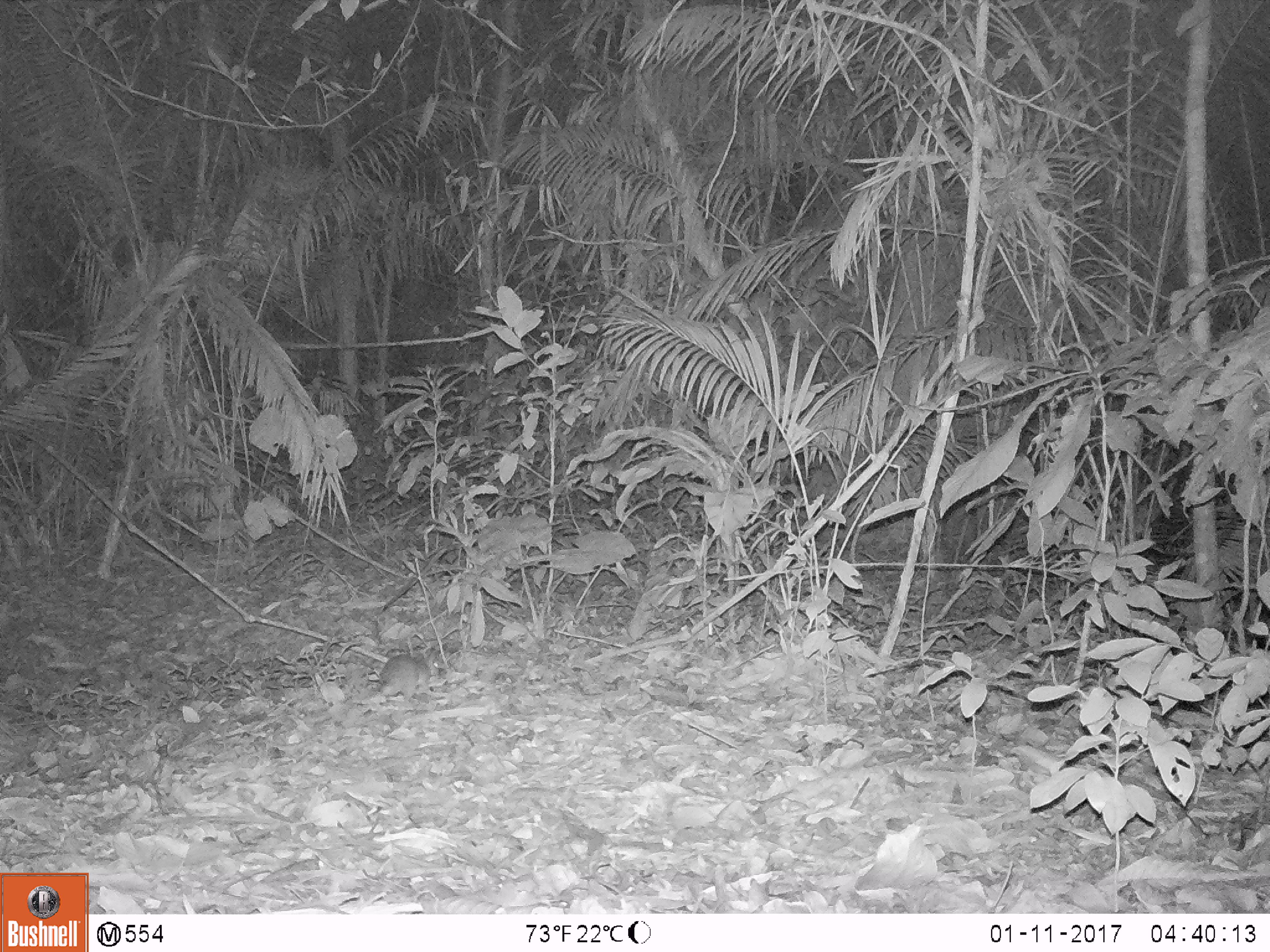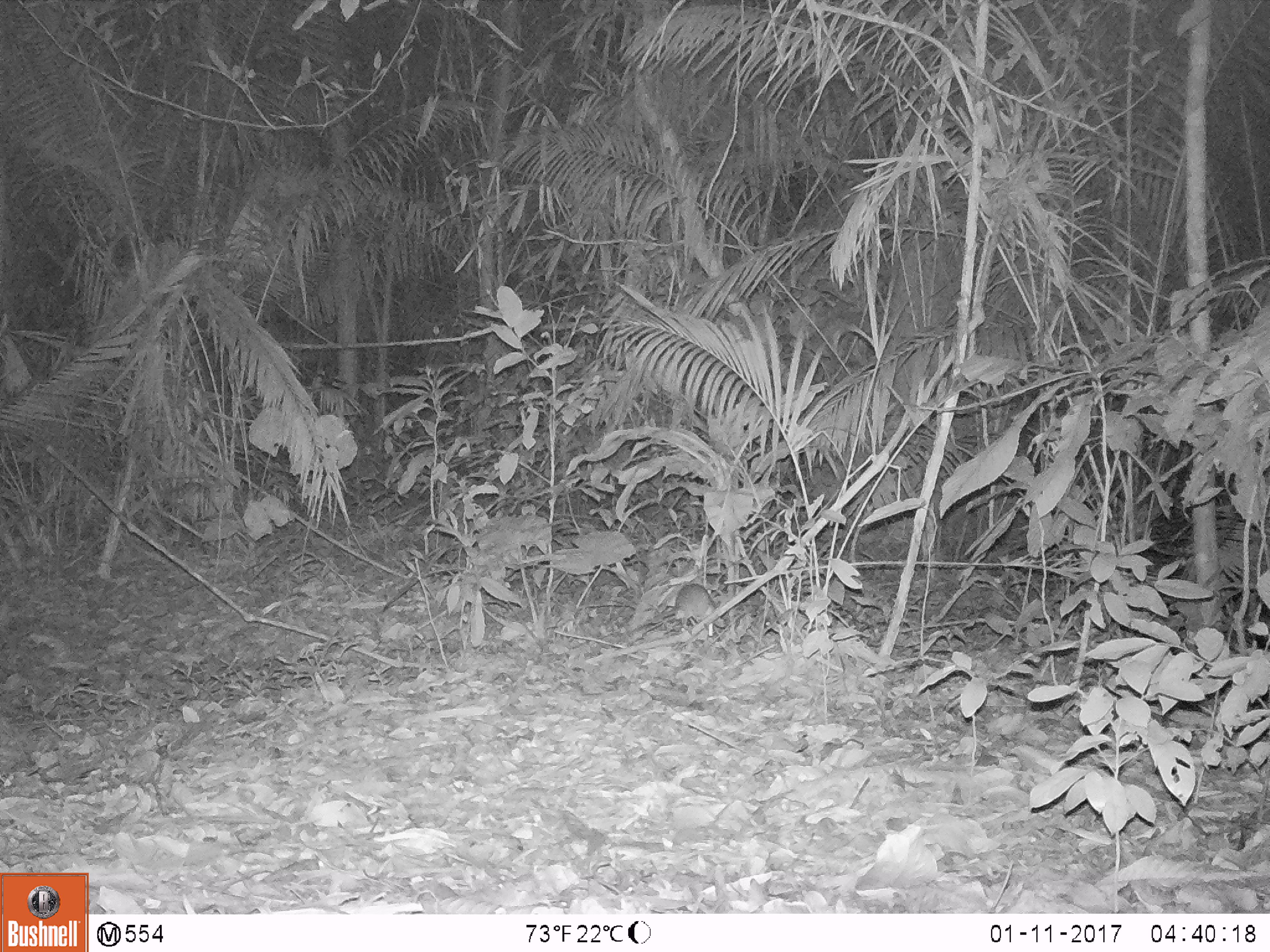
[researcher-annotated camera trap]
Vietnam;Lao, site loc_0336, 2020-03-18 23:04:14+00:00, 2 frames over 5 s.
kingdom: Animalia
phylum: Chordata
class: Mammalia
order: Rodentia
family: Muridae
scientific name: Muridae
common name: old-world mice and rats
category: unidentified murid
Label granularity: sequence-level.